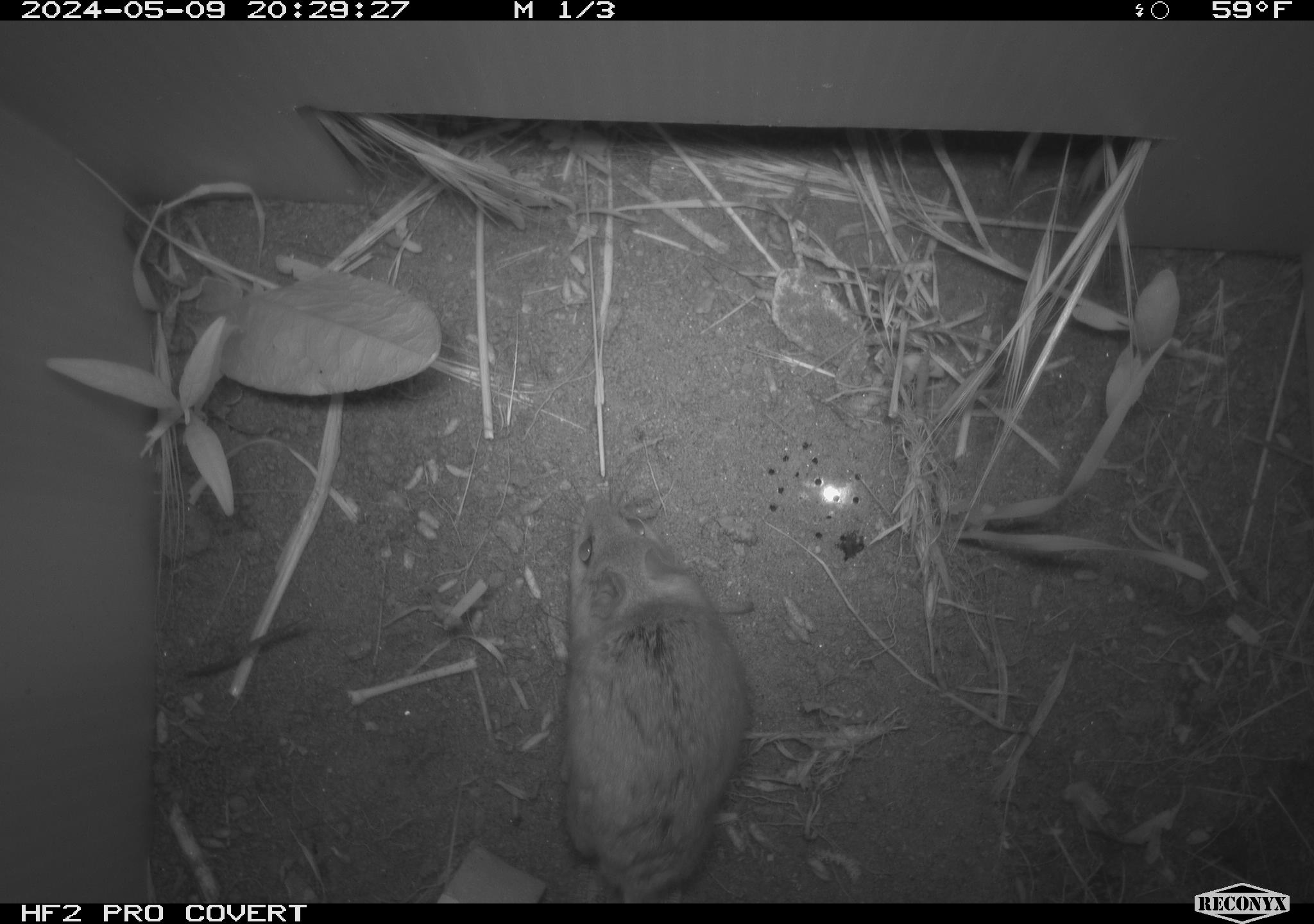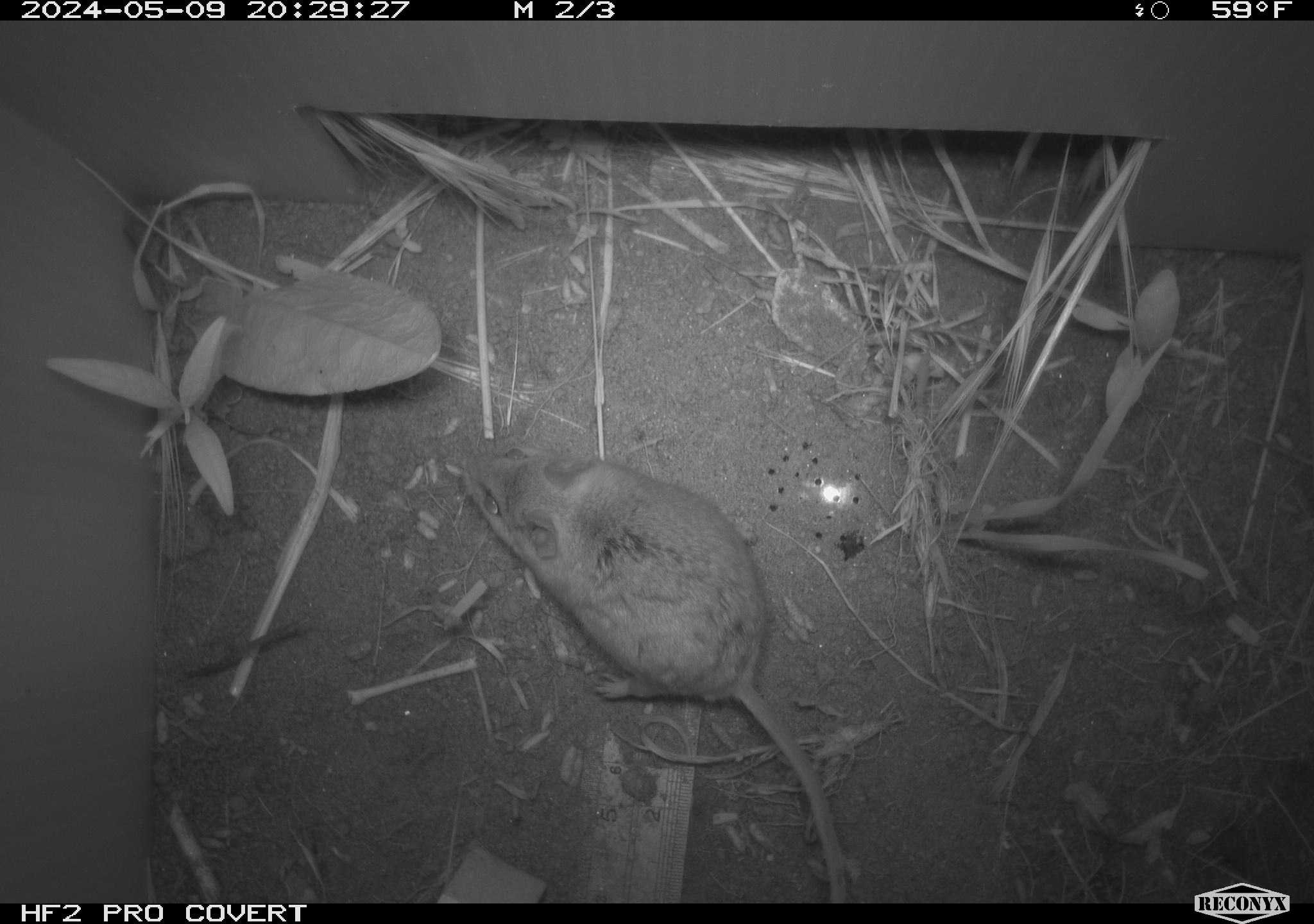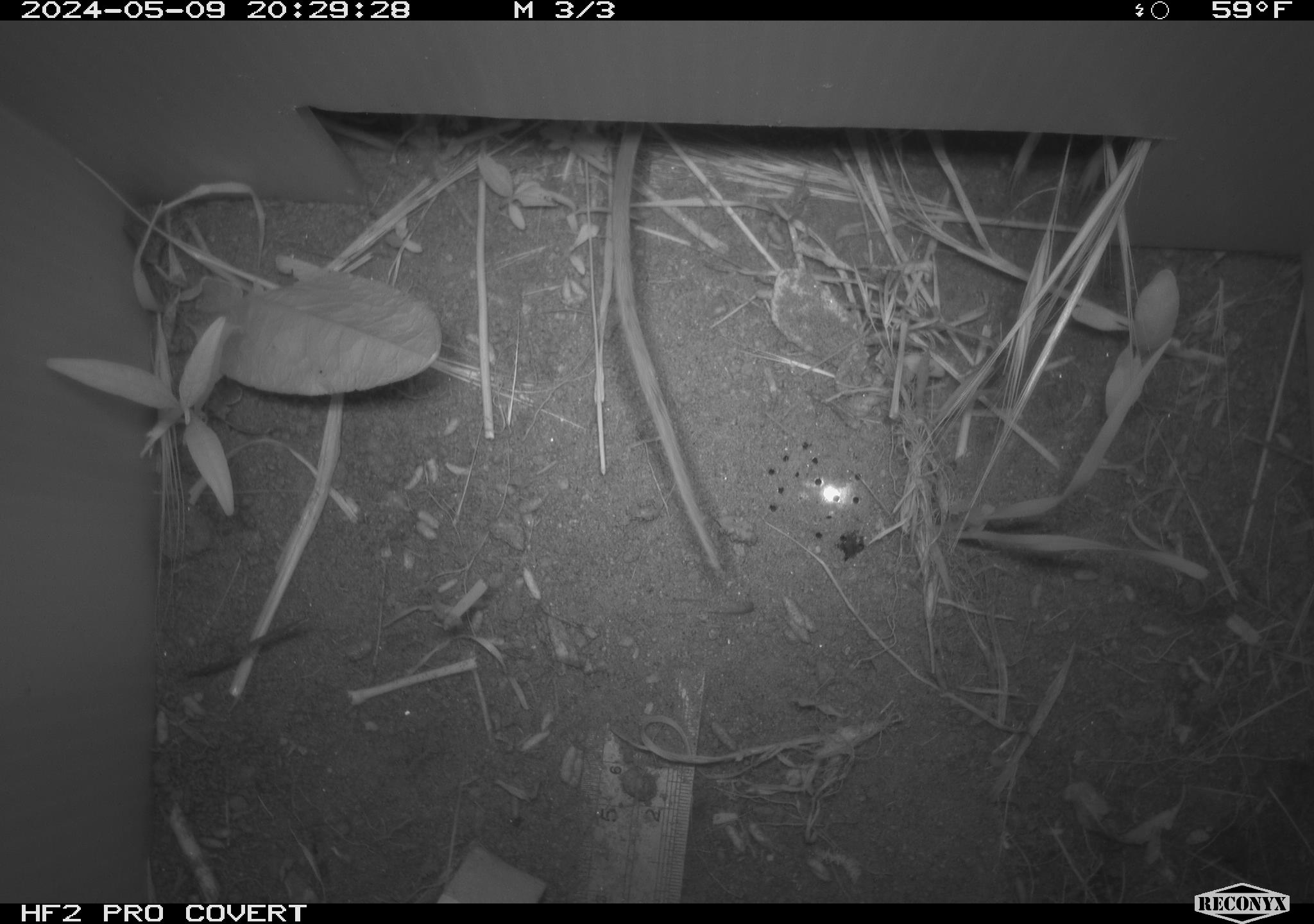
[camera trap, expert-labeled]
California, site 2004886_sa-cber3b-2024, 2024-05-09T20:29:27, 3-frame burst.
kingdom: Animalia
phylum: Chordata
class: Mammalia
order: Rodentia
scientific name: Rodentia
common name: mouse species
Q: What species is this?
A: Mouse species (Rodentia).